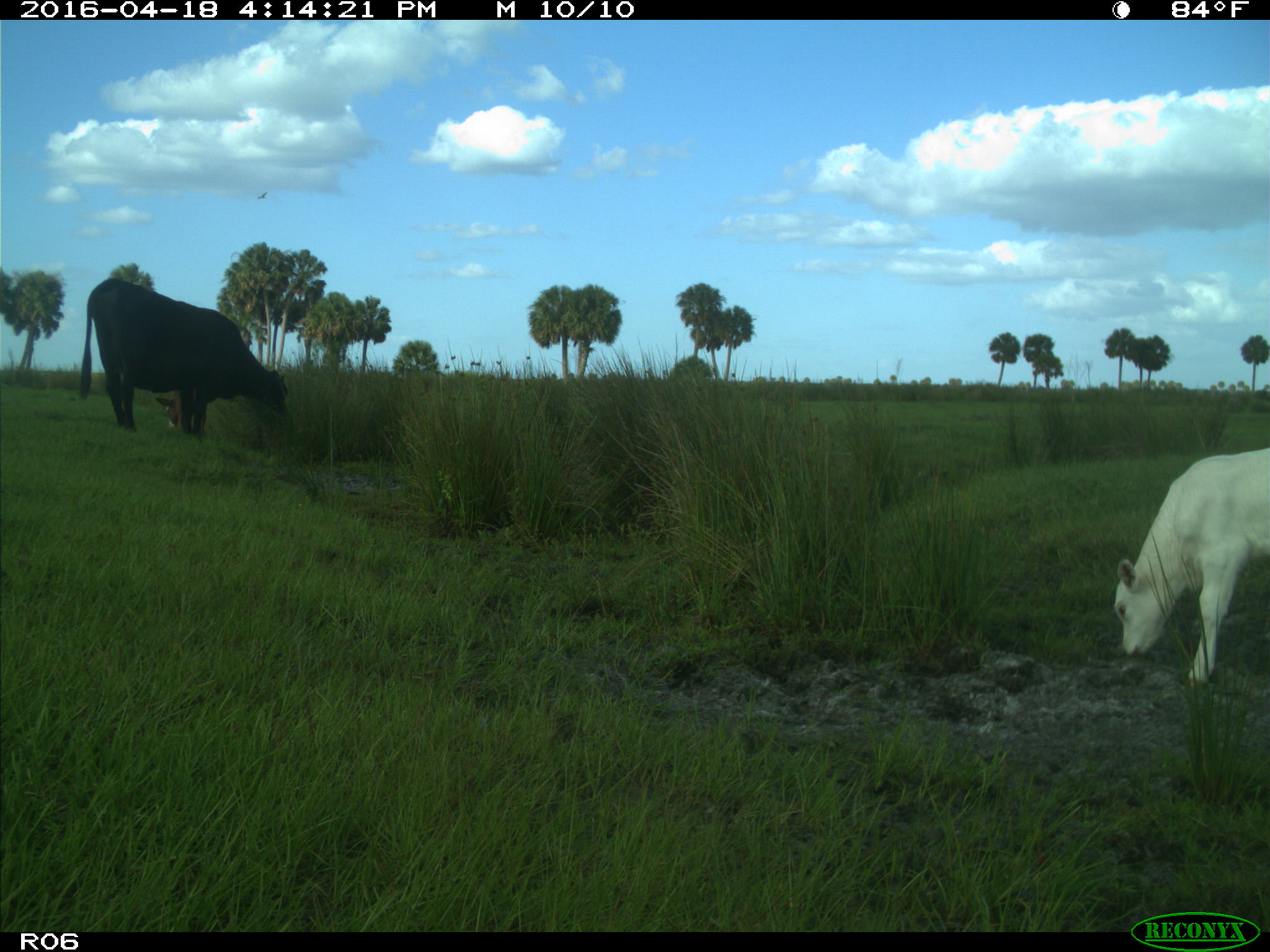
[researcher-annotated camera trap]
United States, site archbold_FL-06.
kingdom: Animalia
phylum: Chordata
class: Mammalia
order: Artiodactyla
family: Bovidae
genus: Bos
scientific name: Bos taurus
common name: domestic cow